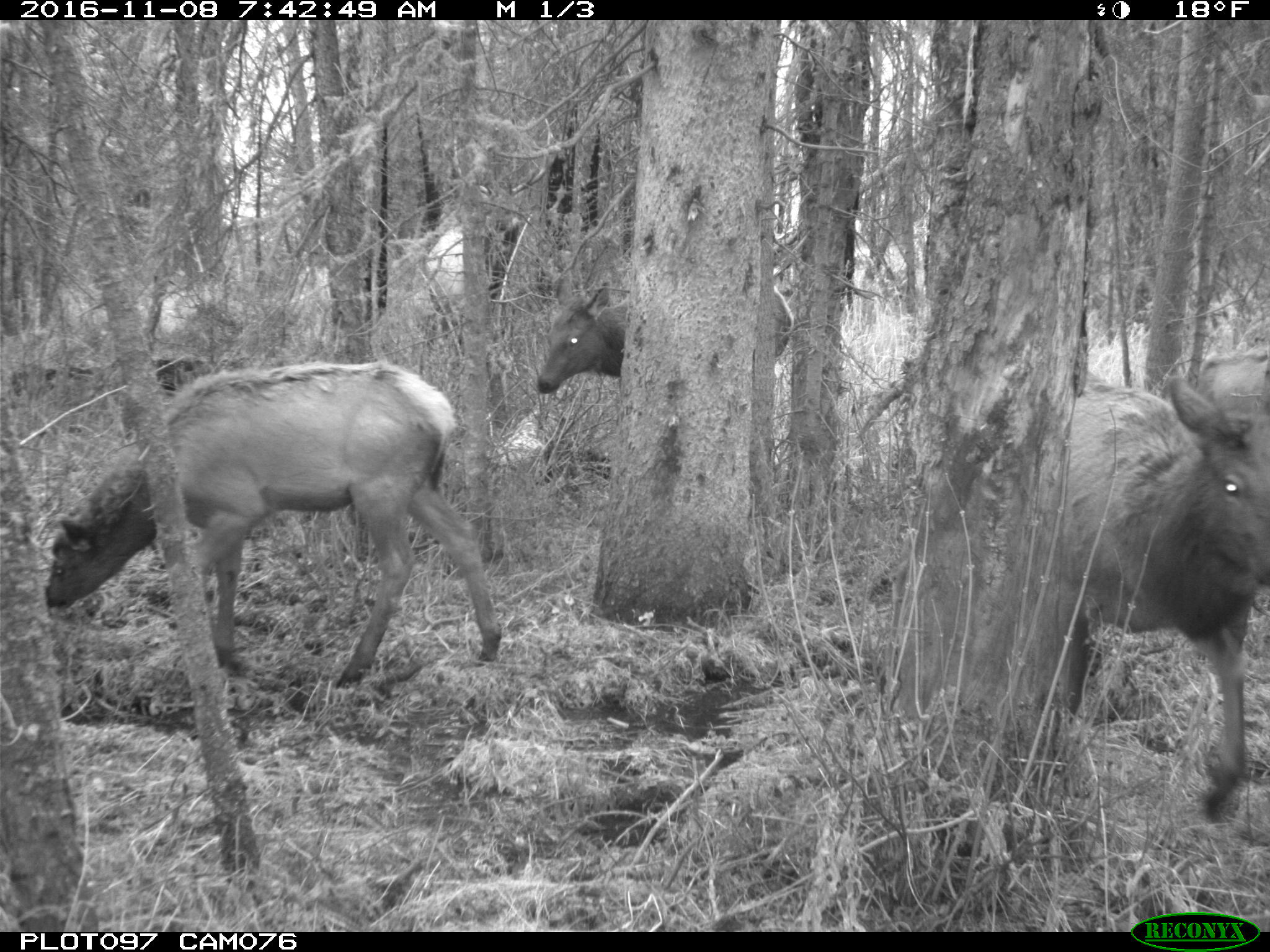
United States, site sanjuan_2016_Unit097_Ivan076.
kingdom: Animalia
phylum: Chordata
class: Mammalia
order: Artiodactyla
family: Cervidae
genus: Cervus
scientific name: Cervus elaphus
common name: red deer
Cervus elaphus (red deer).